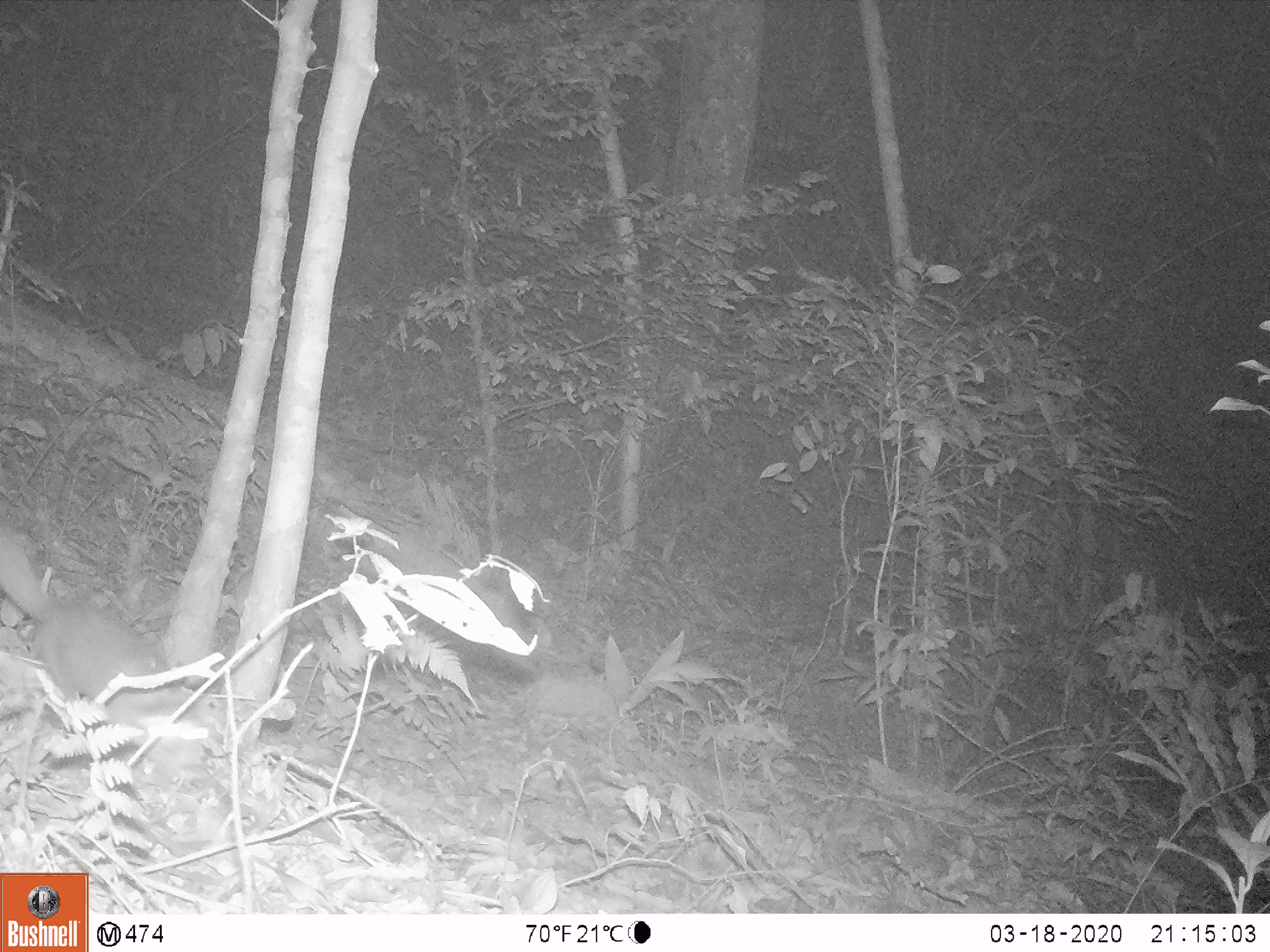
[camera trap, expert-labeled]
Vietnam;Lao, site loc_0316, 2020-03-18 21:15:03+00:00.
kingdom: Animalia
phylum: Chordata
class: Mammalia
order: Carnivora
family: Mustelidae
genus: Melogale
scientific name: Melogale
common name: ferret badger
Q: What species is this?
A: Ferret badger (Melogale).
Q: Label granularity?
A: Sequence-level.